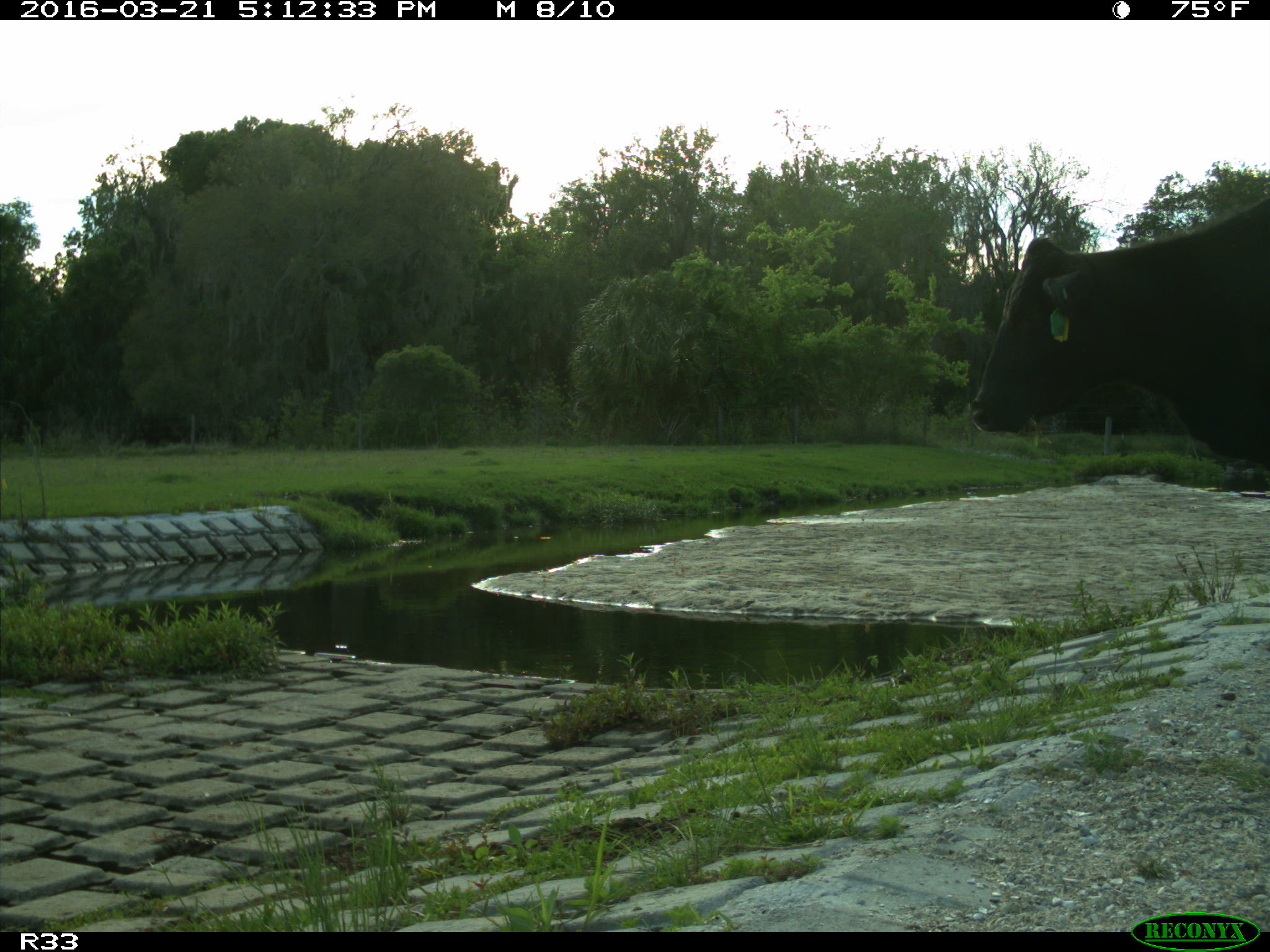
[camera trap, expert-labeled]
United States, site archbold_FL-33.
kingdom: Animalia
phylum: Chordata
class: Mammalia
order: Artiodactyla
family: Bovidae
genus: Bos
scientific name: Bos taurus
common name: domestic cow